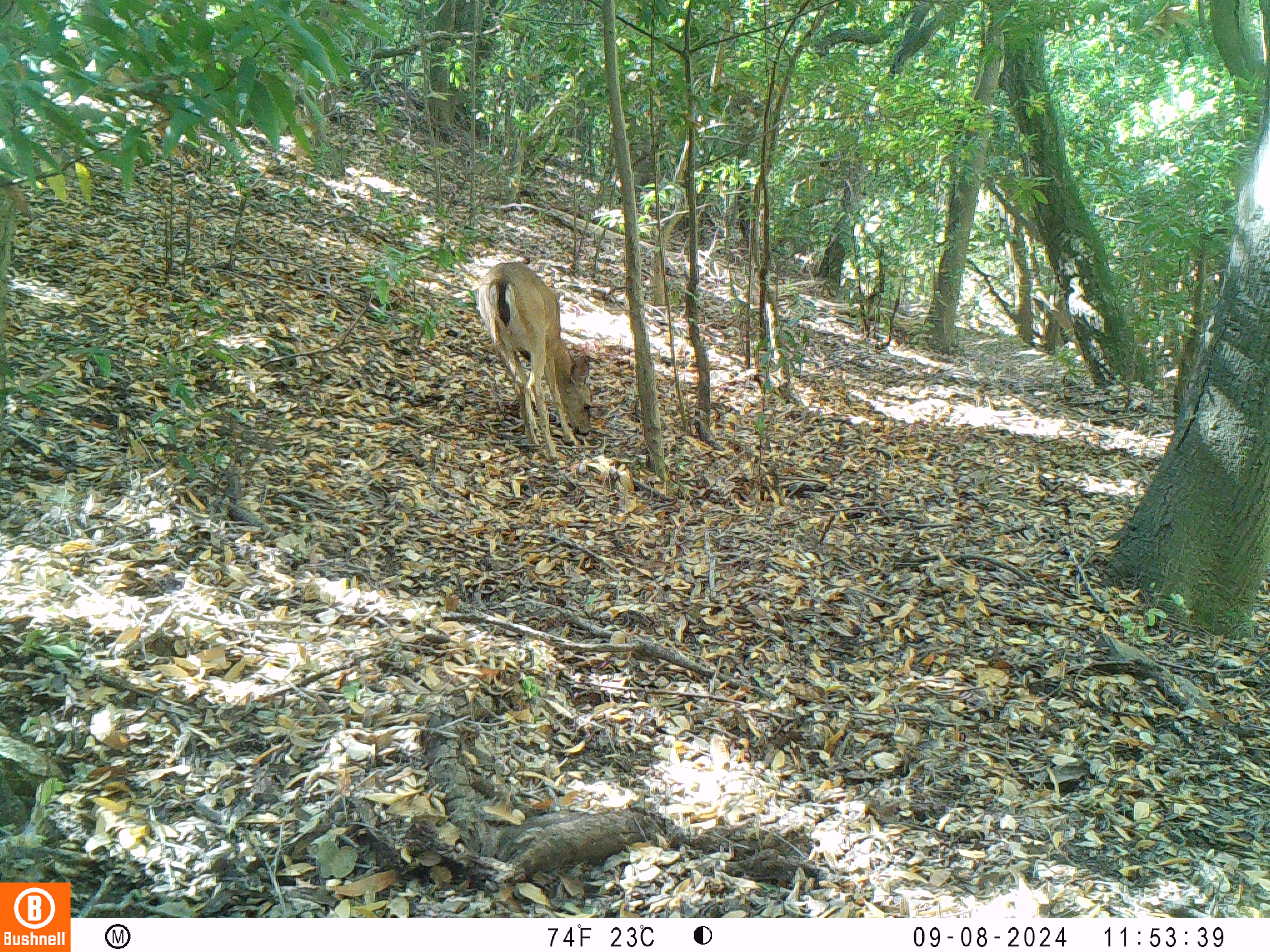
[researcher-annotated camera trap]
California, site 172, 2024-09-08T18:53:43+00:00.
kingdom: Animalia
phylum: Chordata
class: Mammalia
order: Artiodactyla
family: Cervidae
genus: Odocoileus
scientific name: Odocoileus hemionus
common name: mule deer